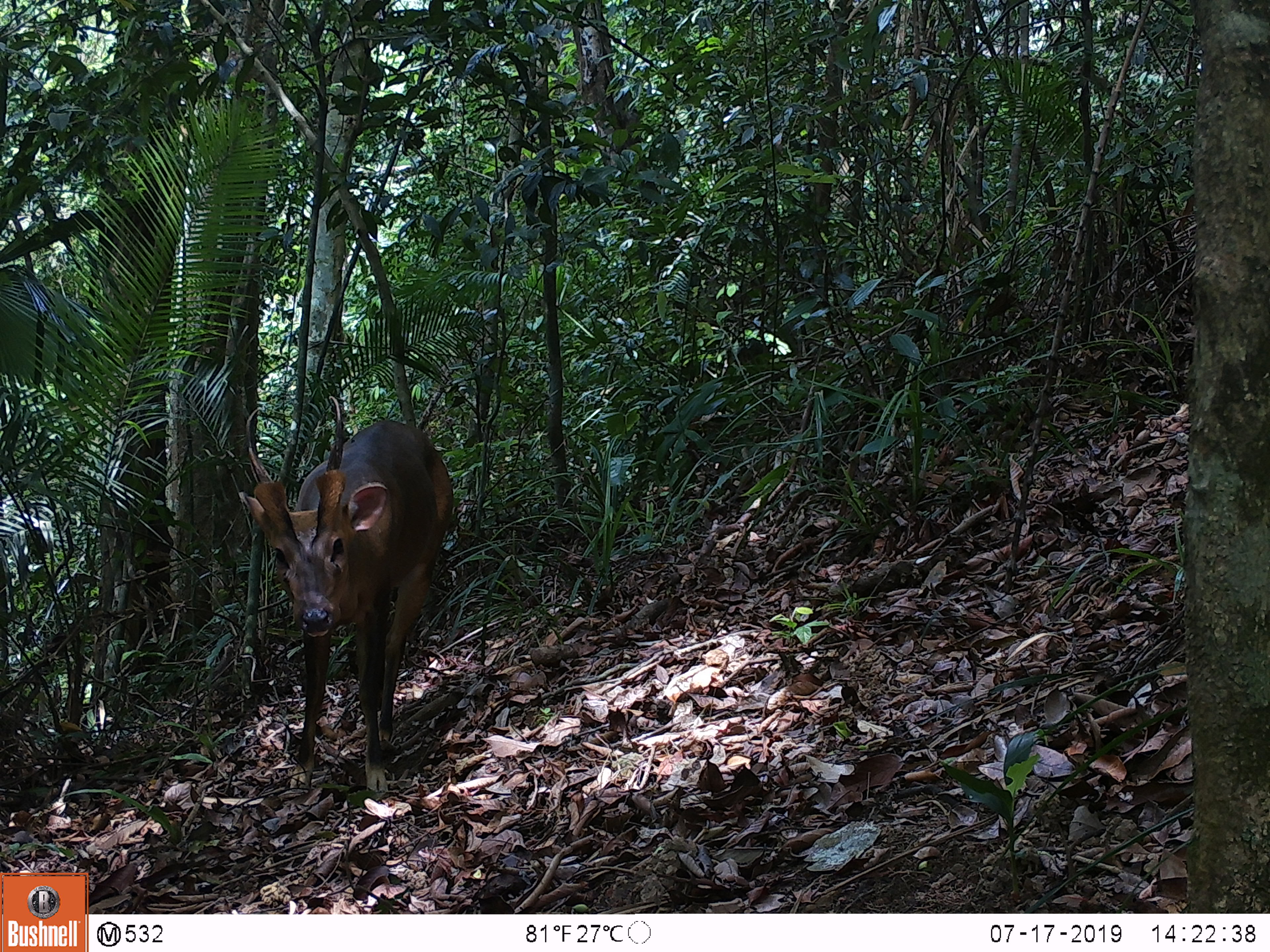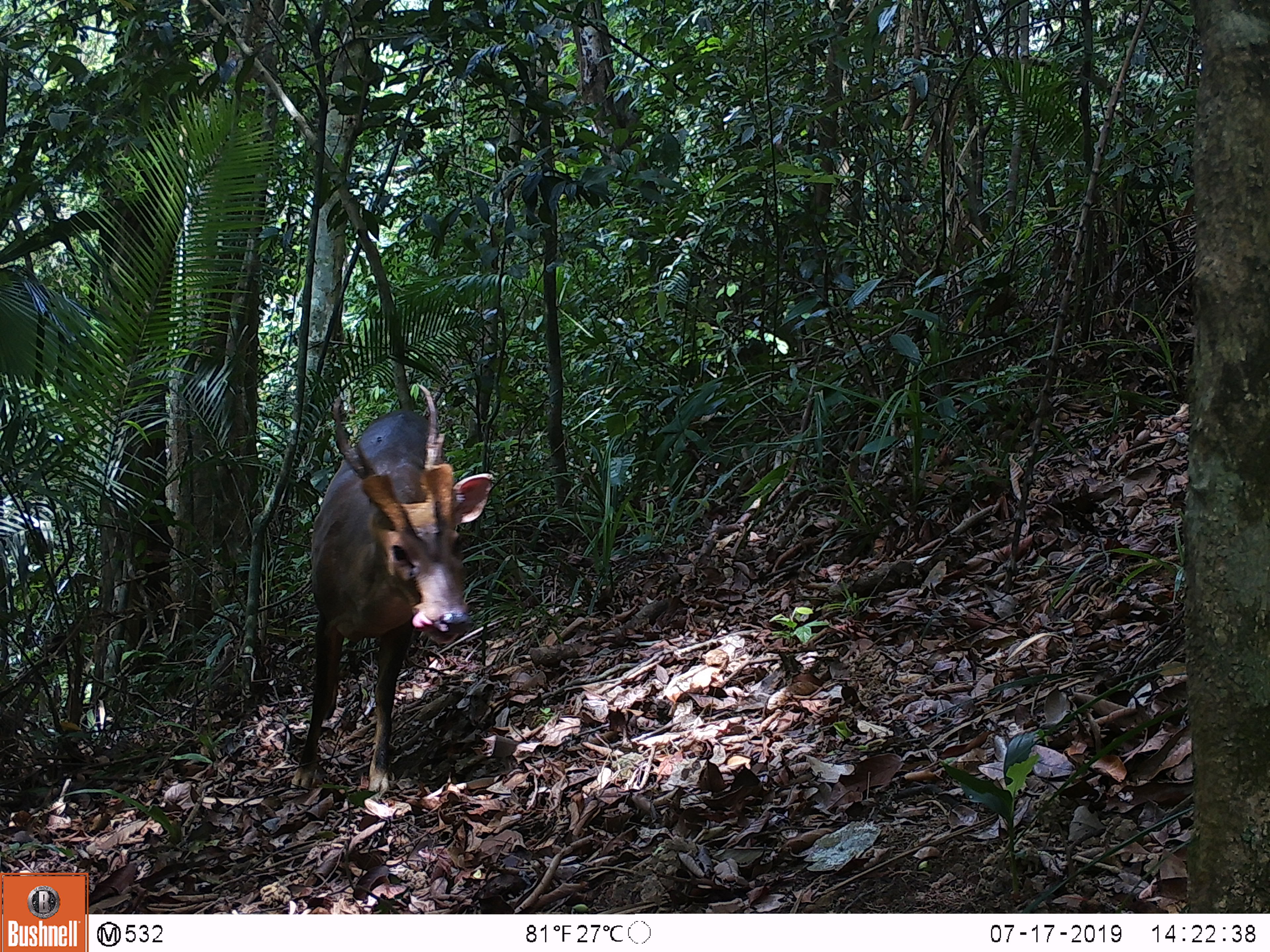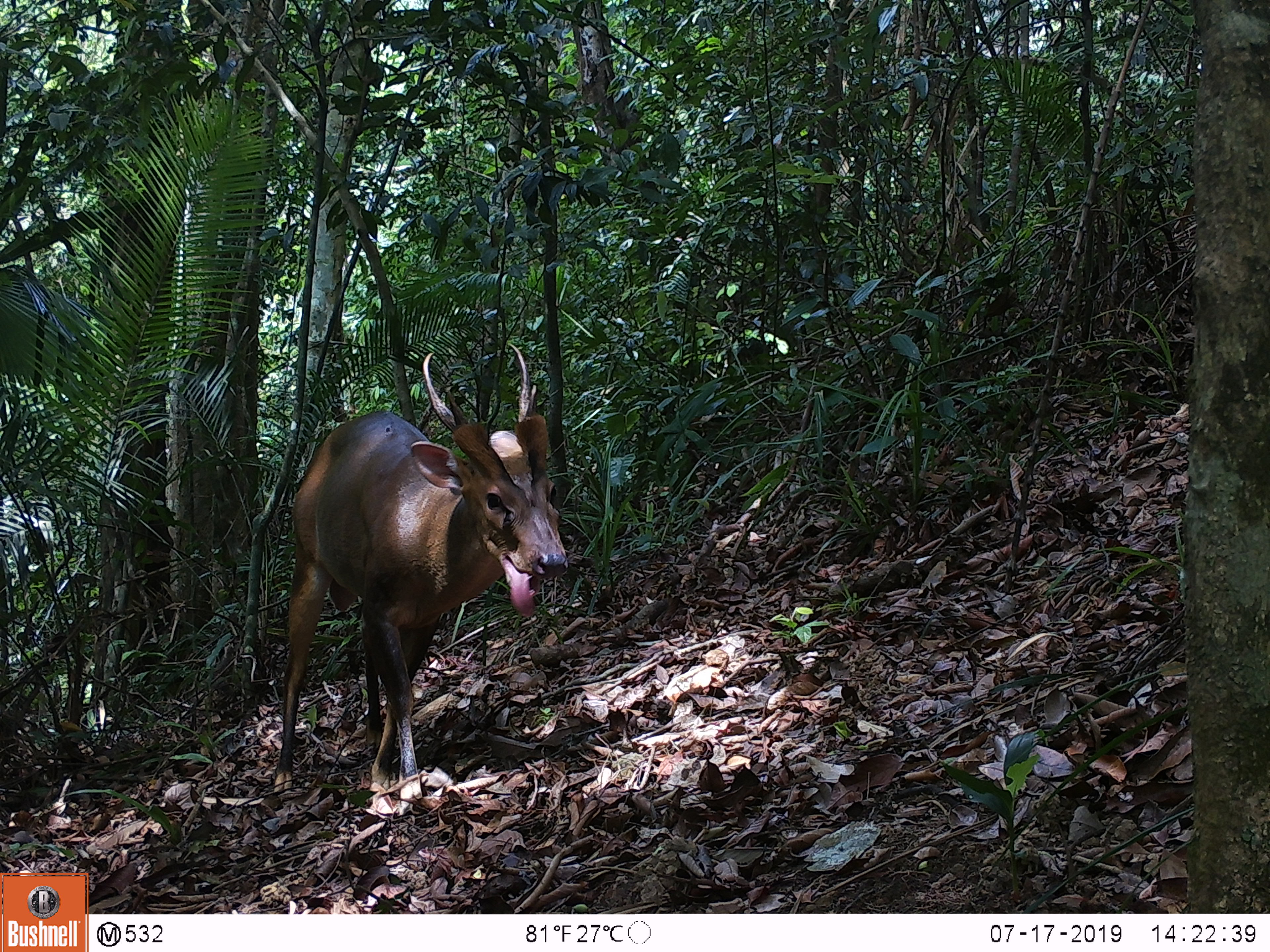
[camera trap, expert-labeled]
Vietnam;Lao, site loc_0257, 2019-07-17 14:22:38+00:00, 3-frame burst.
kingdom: Animalia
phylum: Chordata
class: Mammalia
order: Artiodactyla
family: Cervidae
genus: Muntiacus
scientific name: Muntiacus vuquangensis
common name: large-antlered muntjac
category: large antlered muntjac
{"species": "large antlered muntjac (large-antlered muntjac) (Muntiacus vuquangensis)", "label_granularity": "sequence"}